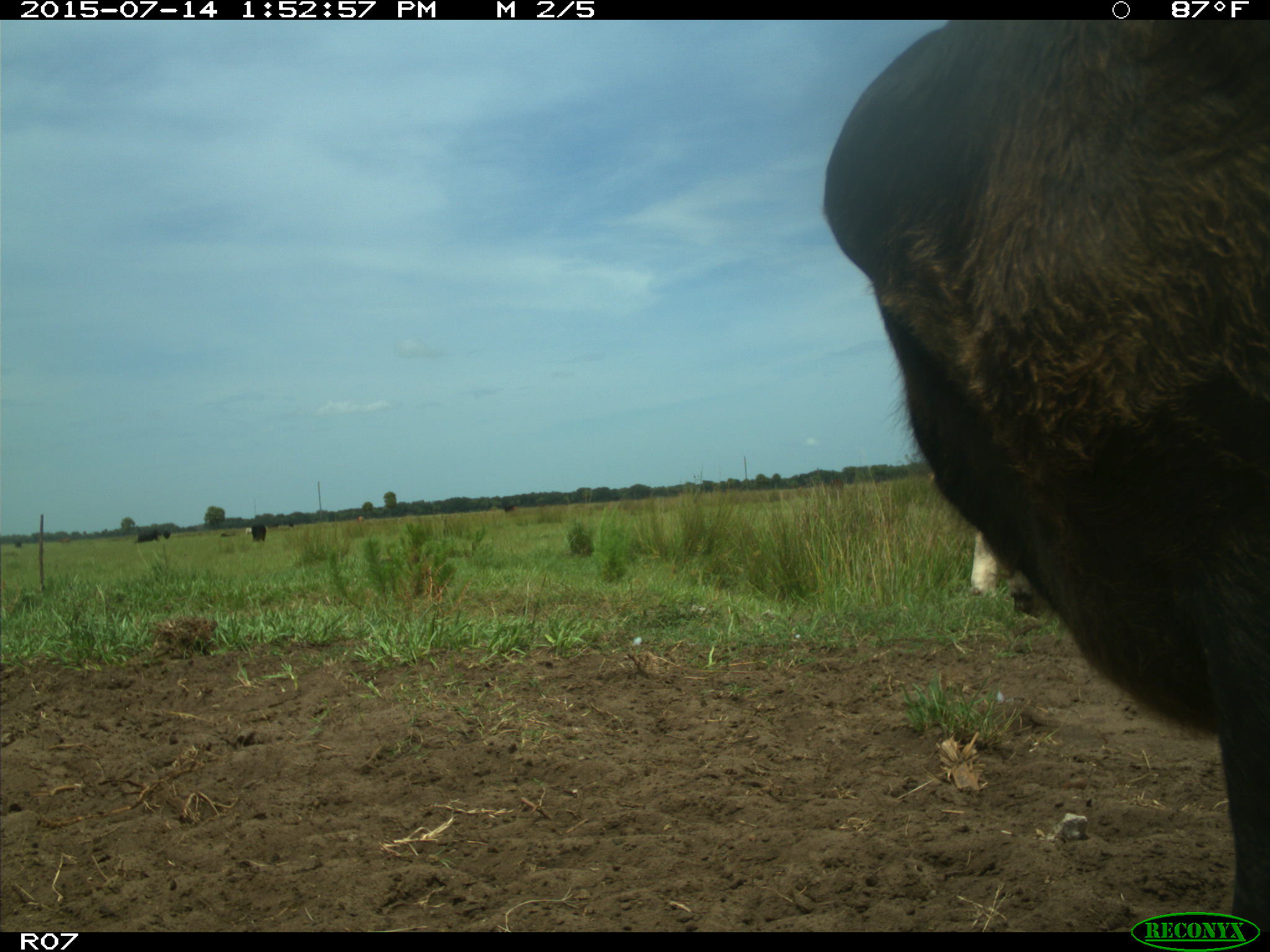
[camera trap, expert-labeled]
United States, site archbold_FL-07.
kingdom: Animalia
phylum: Chordata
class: Mammalia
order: Artiodactyla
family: Bovidae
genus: Bos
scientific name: Bos taurus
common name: domestic cow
Bos taurus (domestic cow).